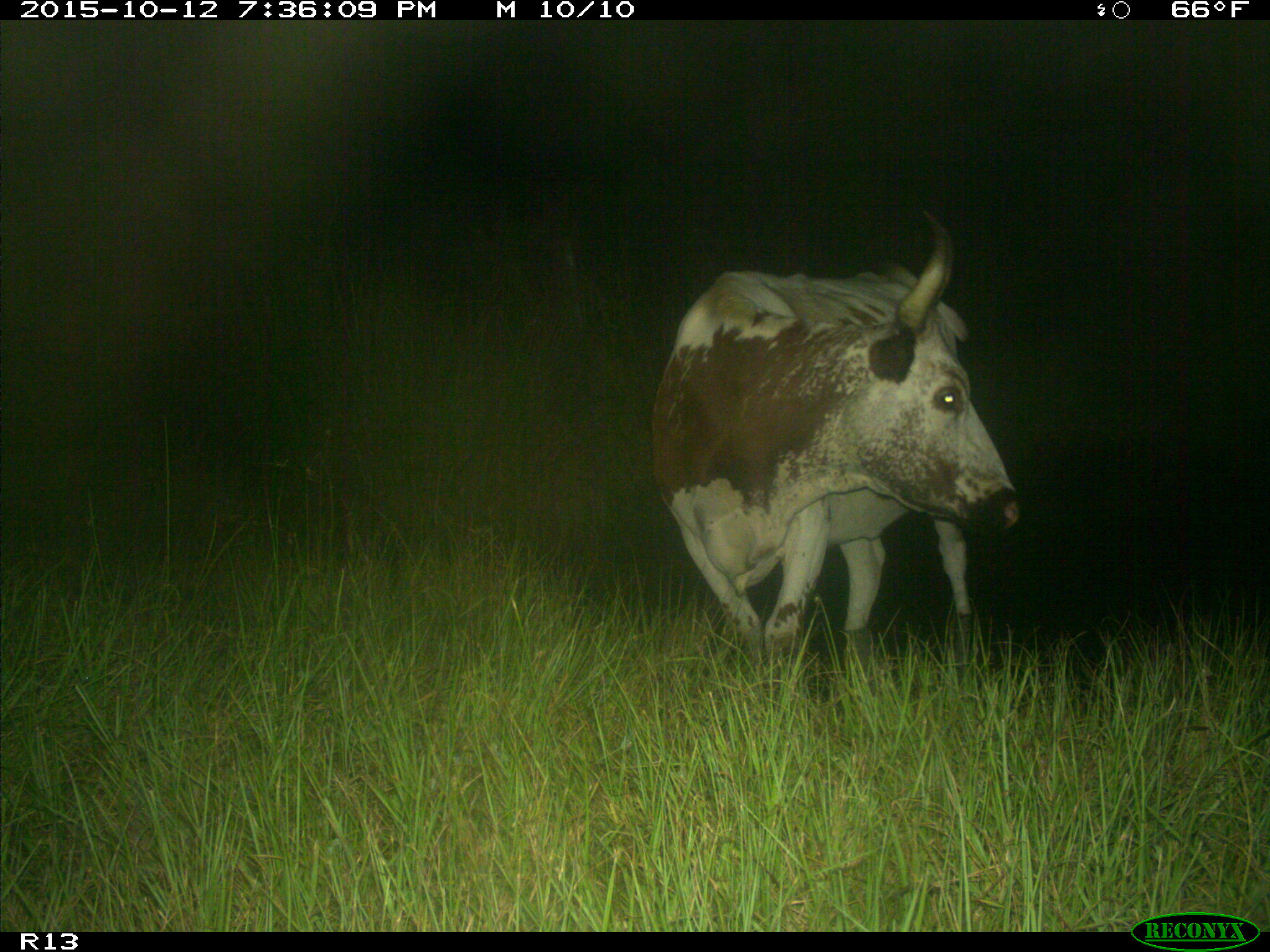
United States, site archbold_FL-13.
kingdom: Animalia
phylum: Chordata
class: Mammalia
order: Artiodactyla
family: Bovidae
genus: Bos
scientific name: Bos taurus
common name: domestic cow